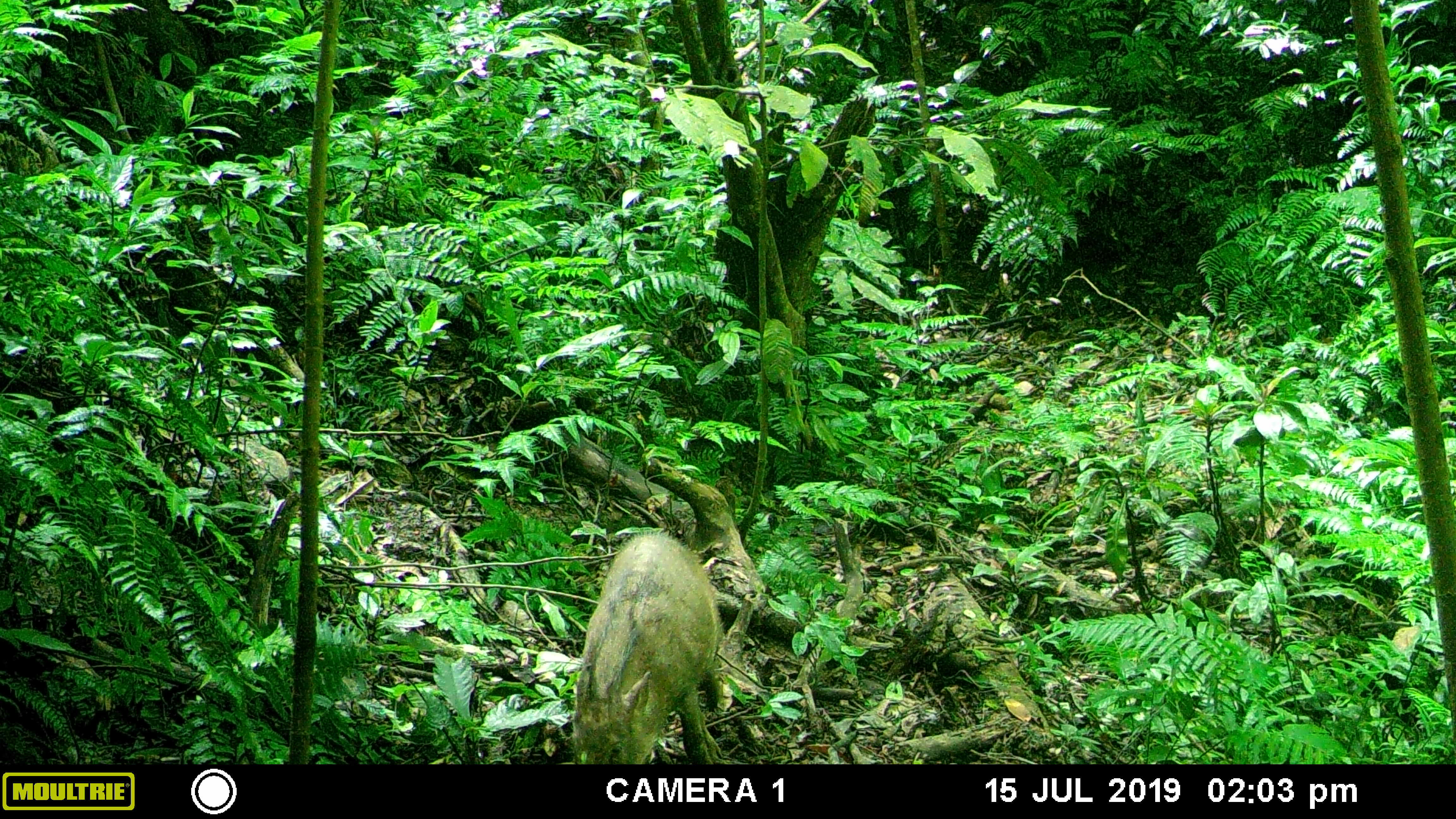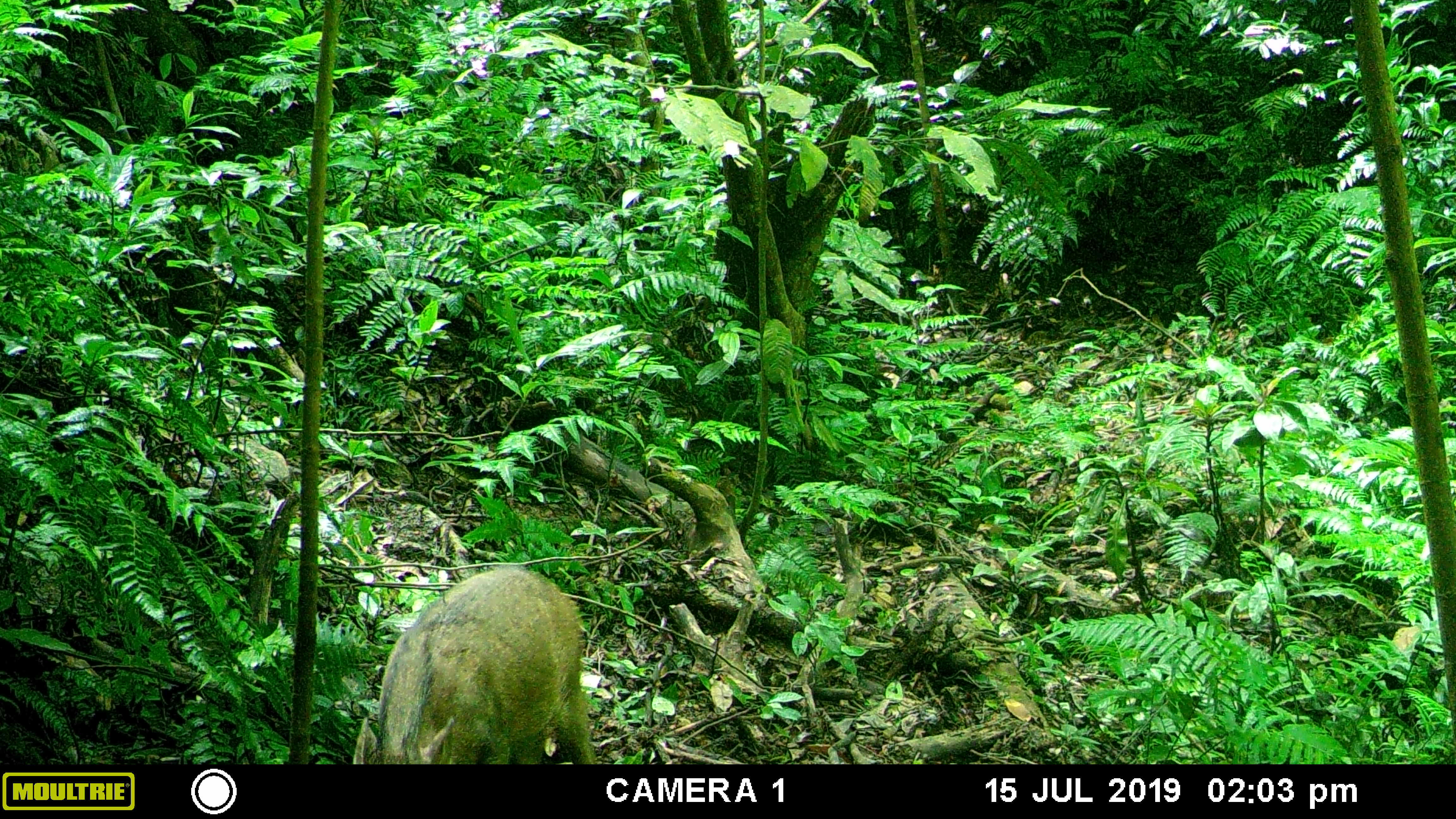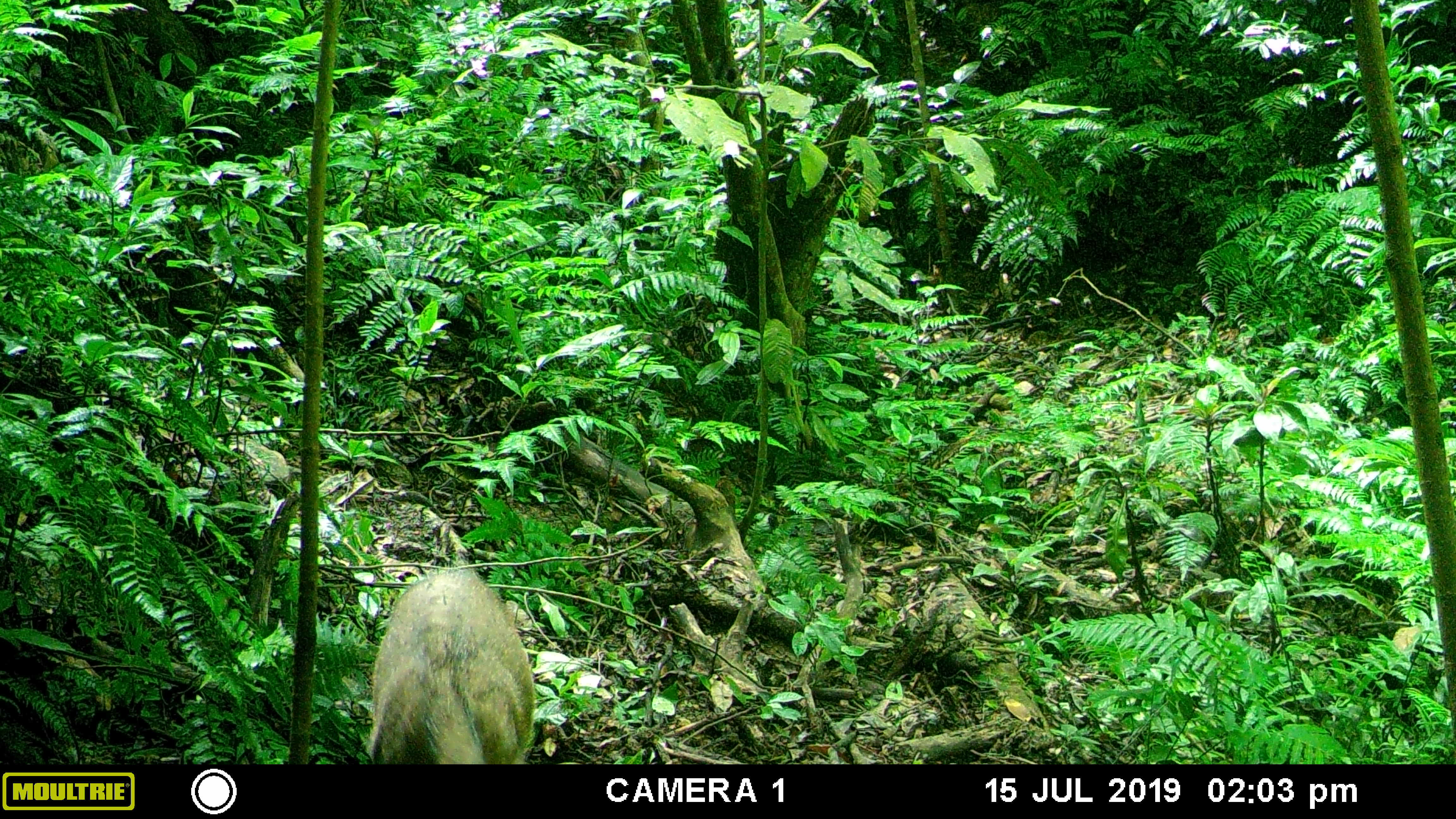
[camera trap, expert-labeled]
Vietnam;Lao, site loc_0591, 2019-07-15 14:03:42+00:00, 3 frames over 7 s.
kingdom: Animalia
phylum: Chordata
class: Mammalia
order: Artiodactyla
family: Suidae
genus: Sus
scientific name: Sus scrofa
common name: eurasian wild pig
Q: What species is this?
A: Eurasian wild pig (Sus scrofa).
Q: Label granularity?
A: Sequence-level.